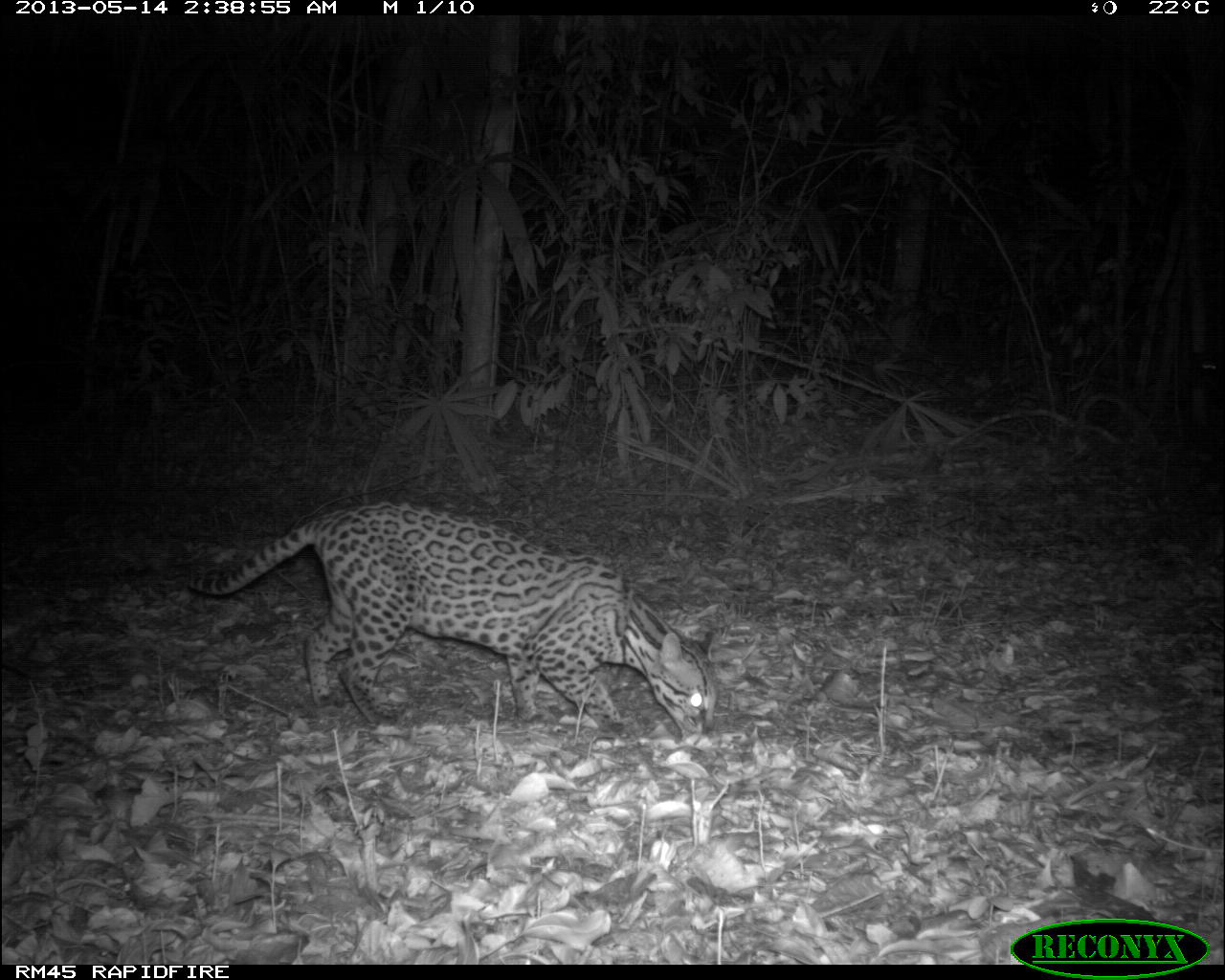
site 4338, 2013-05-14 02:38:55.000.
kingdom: Animalia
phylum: Chordata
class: Mammalia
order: Carnivora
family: Felidae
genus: Leopardus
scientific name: Leopardus pardalis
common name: ocelot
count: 1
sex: female